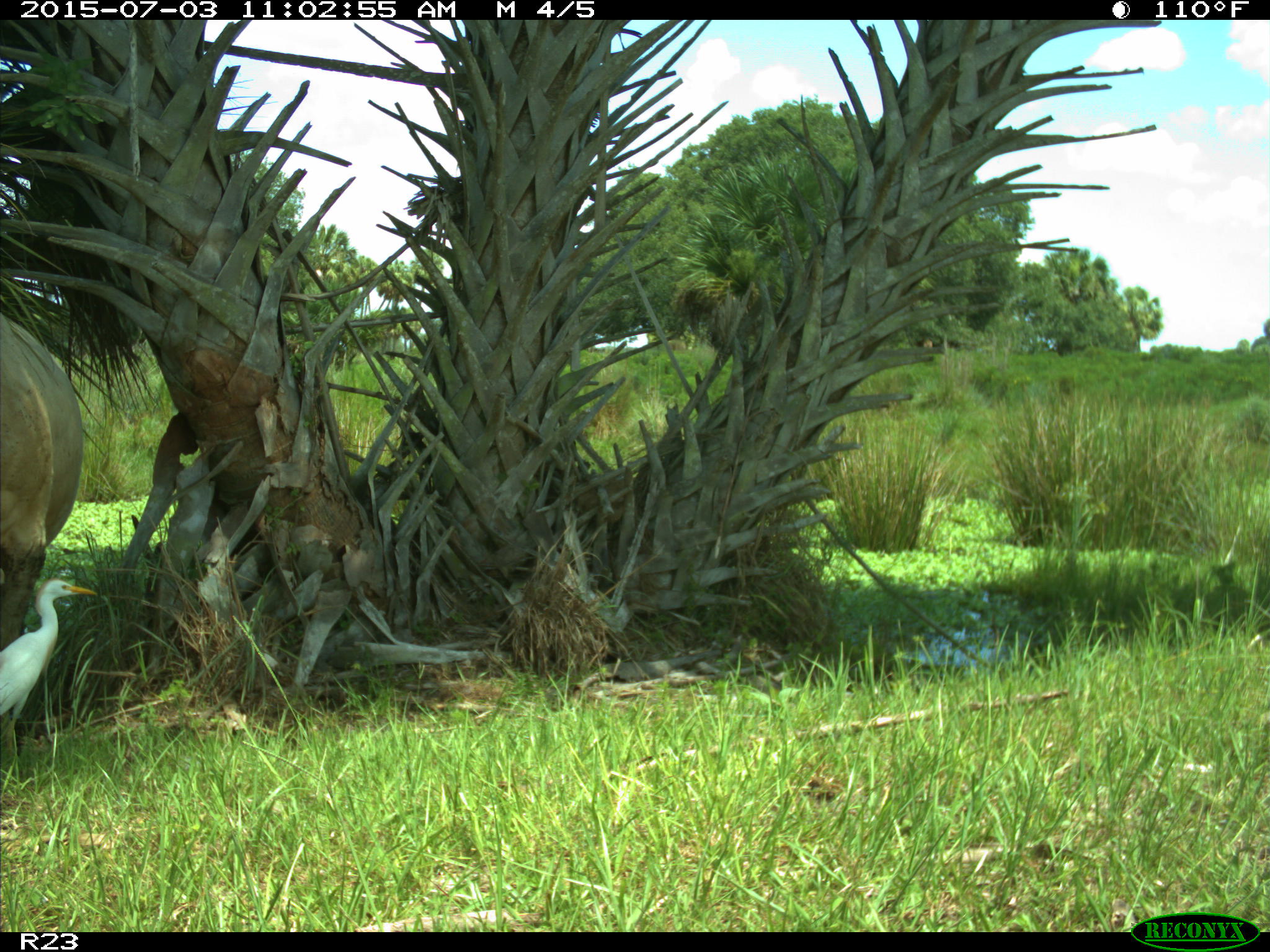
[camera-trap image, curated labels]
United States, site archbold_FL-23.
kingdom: Animalia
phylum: Chordata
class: Mammalia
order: Artiodactyla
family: Bovidae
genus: Bos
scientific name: Bos taurus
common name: domestic cow